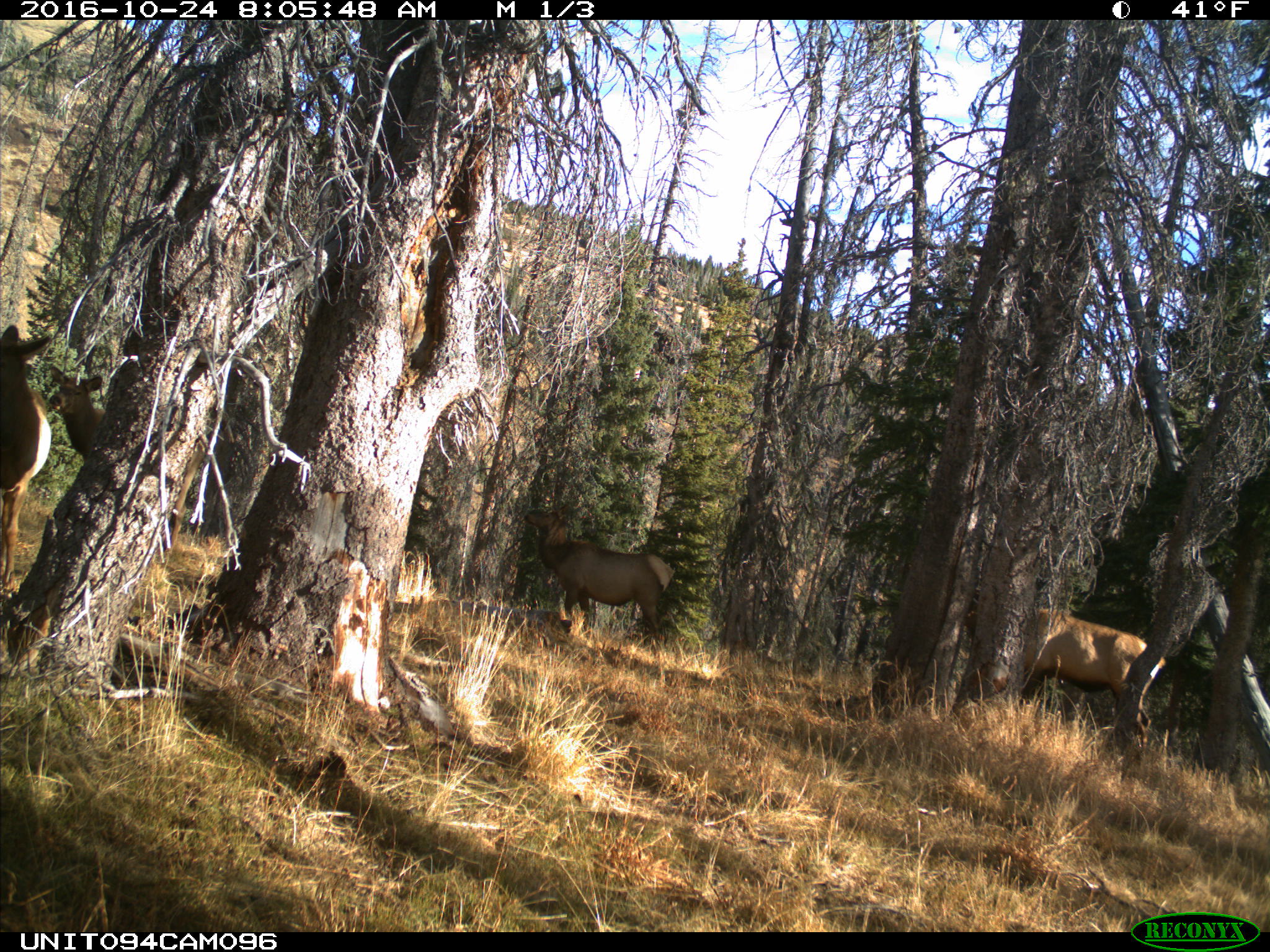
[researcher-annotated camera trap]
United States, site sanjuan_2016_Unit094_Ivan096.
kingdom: Animalia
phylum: Chordata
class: Mammalia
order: Artiodactyla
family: Cervidae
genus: Cervus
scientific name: Cervus elaphus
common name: red deer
Cervus elaphus (red deer).